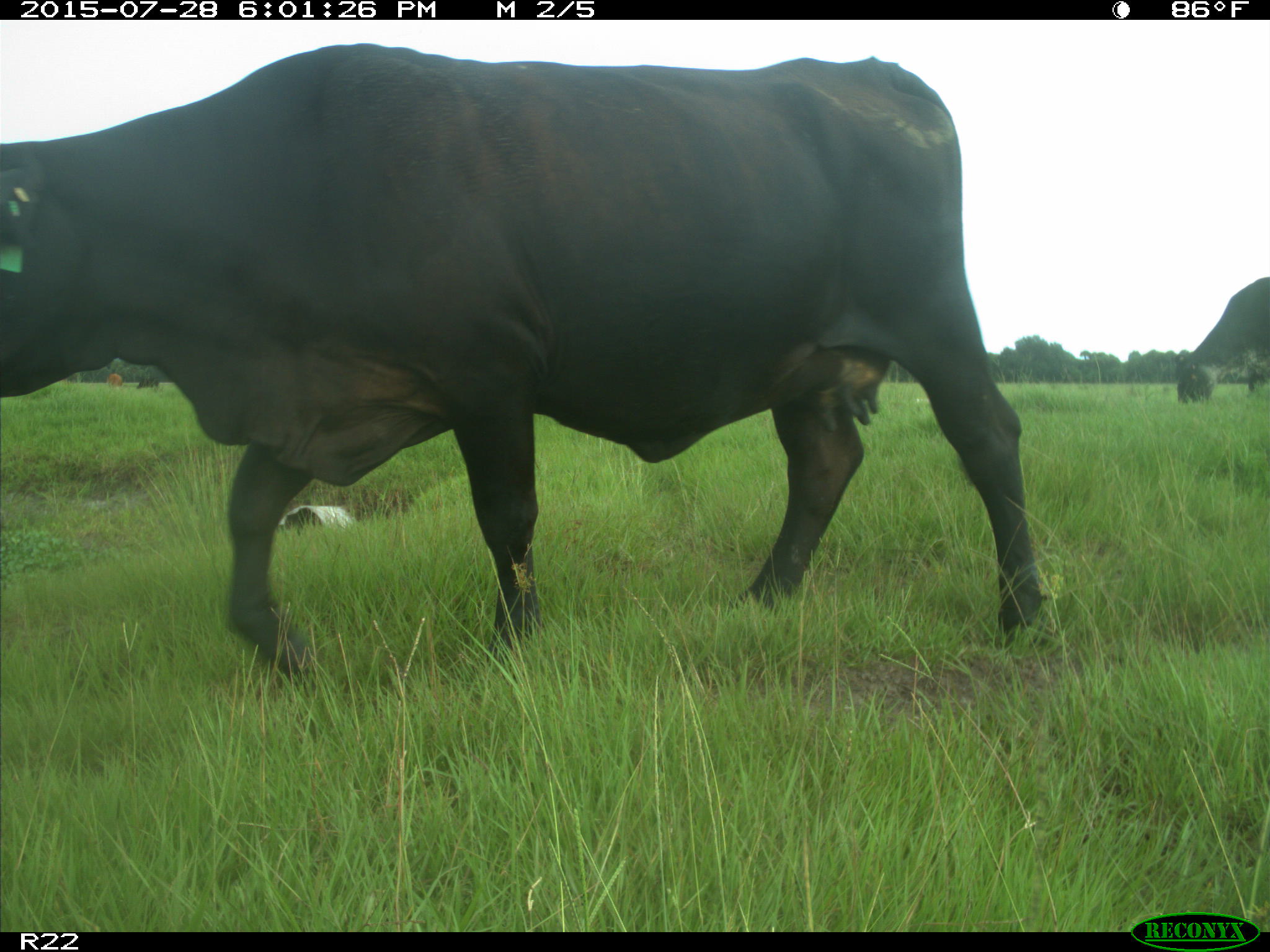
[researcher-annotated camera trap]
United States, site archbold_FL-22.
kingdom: Animalia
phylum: Chordata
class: Mammalia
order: Artiodactyla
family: Bovidae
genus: Bos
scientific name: Bos taurus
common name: domestic cow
Bos taurus (domestic cow).